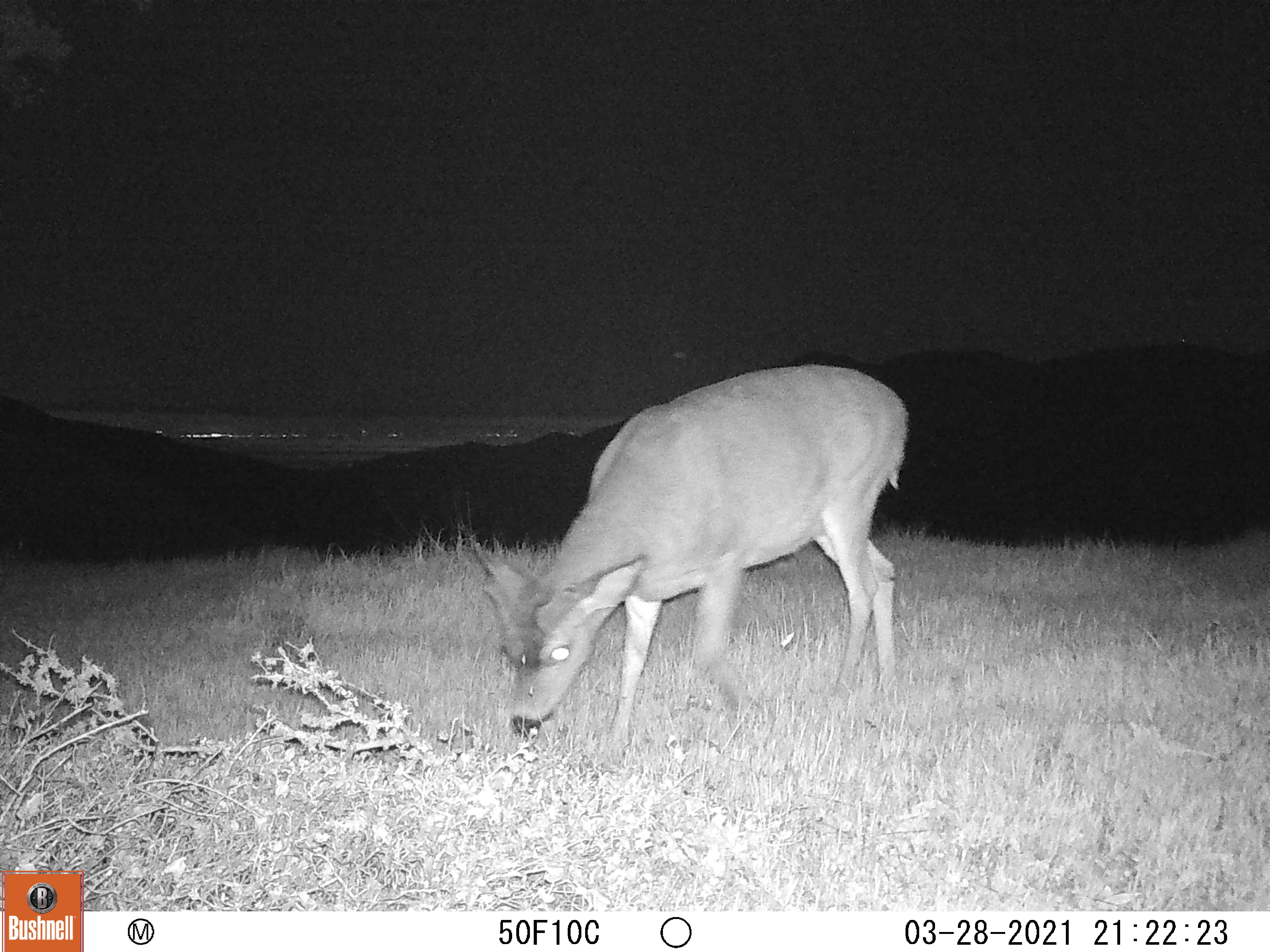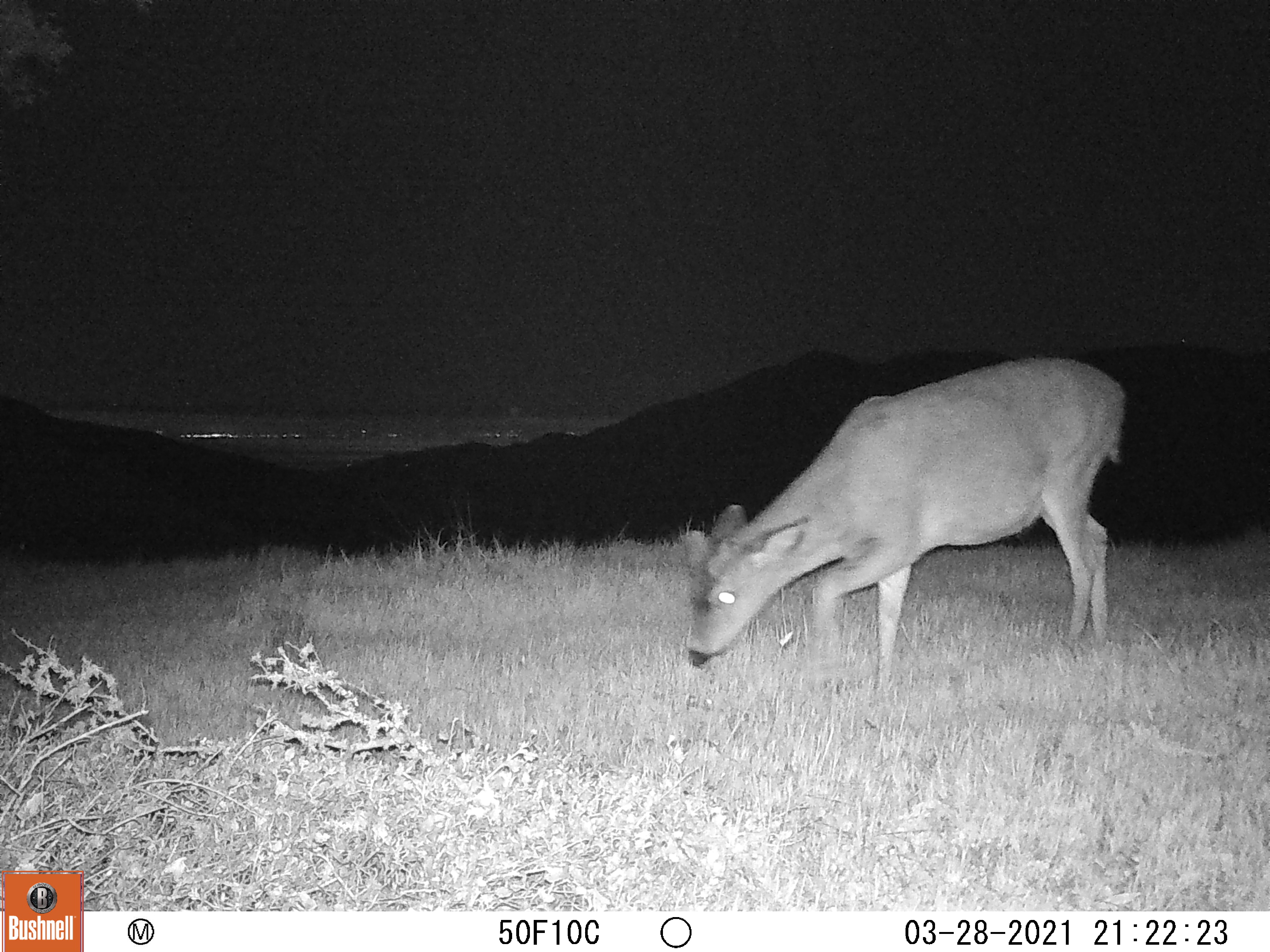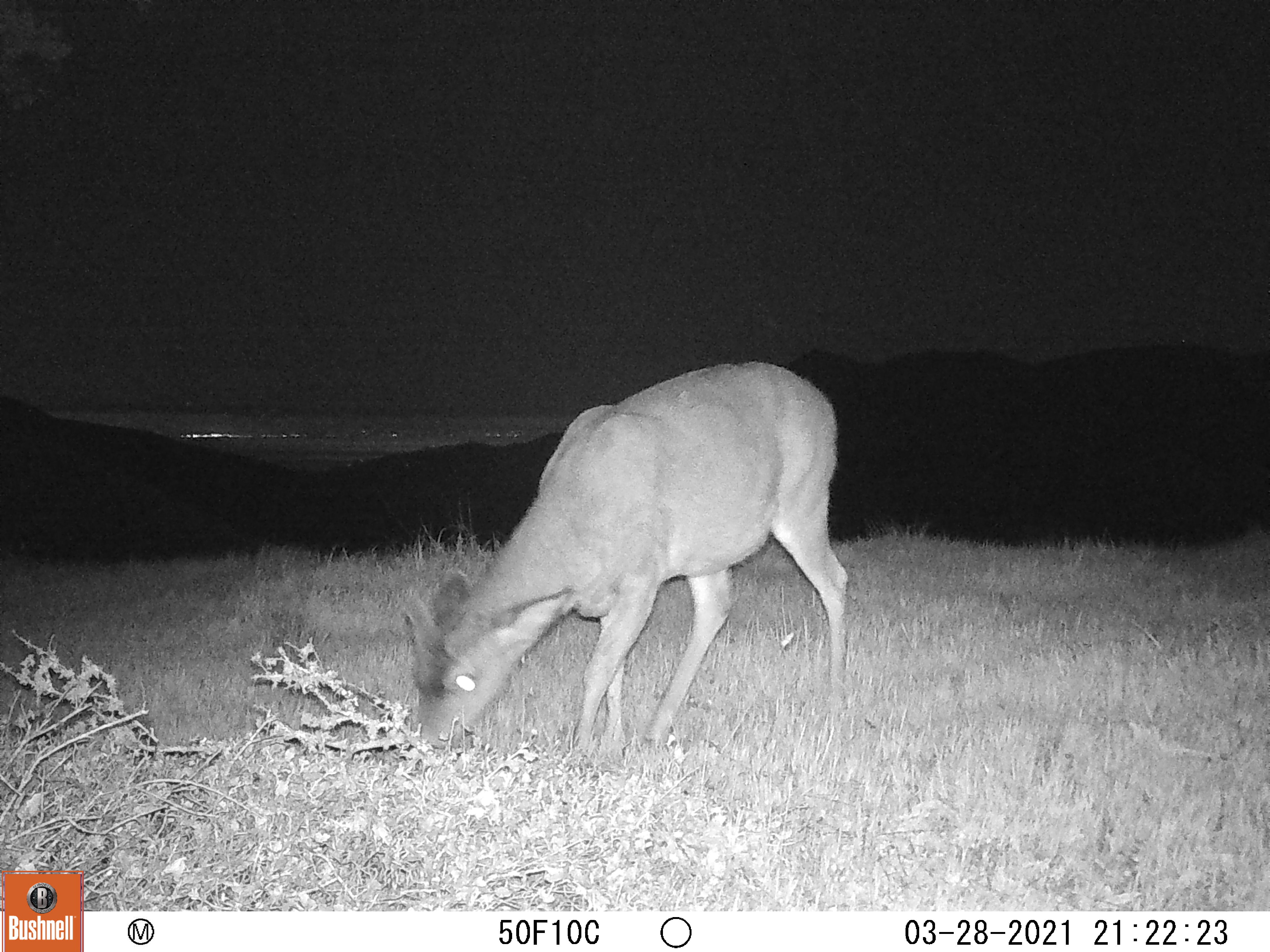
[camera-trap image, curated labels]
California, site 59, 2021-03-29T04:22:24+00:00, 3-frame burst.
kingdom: Animalia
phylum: Chordata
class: Mammalia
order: Artiodactyla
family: Cervidae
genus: Odocoileus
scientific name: Odocoileus hemionus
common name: mule deer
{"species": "mule deer (Odocoileus hemionus)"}